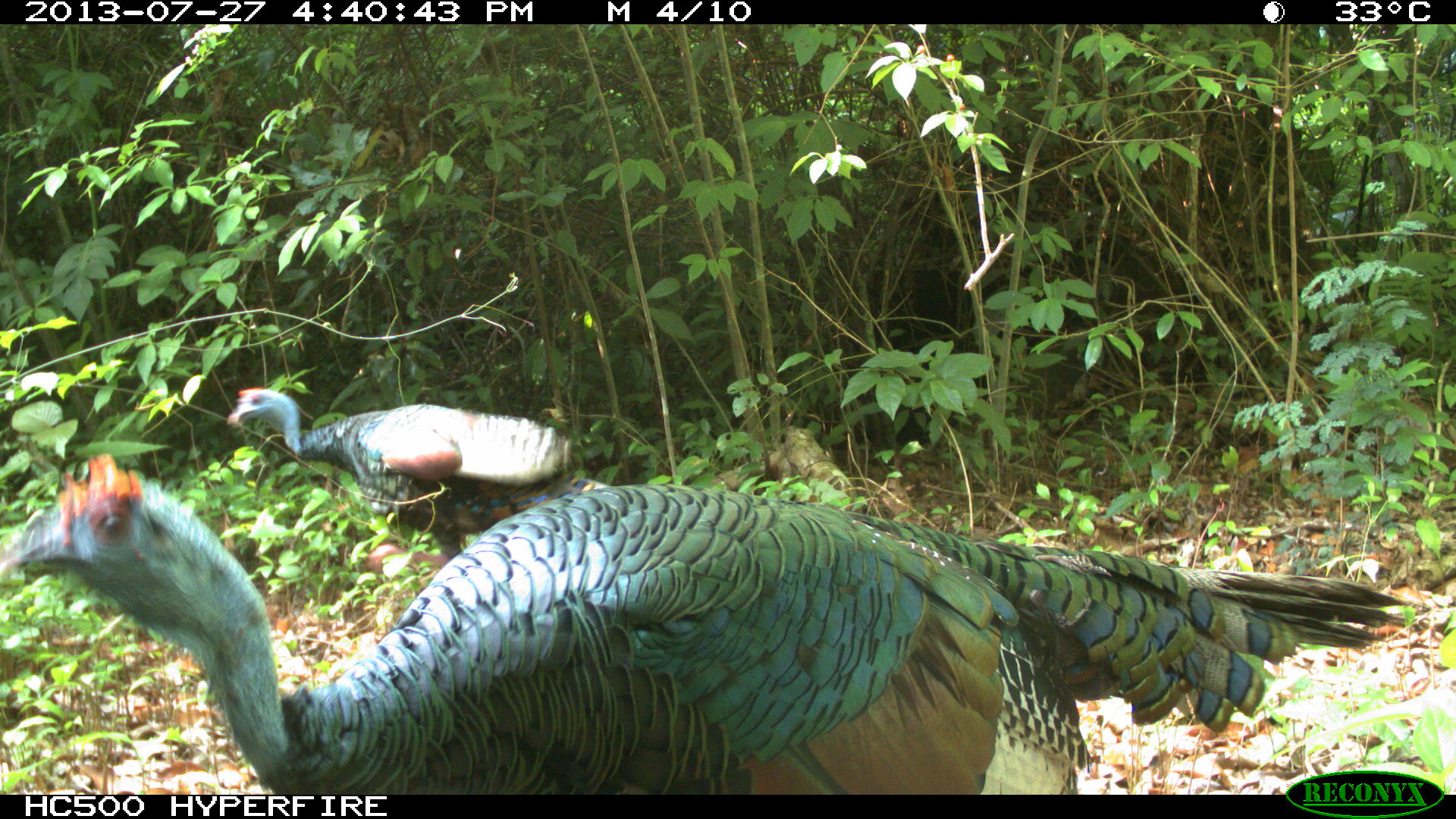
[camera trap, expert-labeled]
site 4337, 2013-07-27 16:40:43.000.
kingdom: Animalia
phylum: Chordata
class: Aves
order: Galliformes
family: Phasianidae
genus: Meleagris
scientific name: Meleagris ocellata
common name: ocellated turkey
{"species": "Meleagris ocellata (ocellated turkey)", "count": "2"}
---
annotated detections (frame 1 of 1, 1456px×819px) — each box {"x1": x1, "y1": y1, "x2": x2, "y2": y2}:
meleagris ocellata: {"x1": 0, "y1": 449, "x2": 1430, "y2": 794}; {"x1": 225, "y1": 385, "x2": 608, "y2": 560}